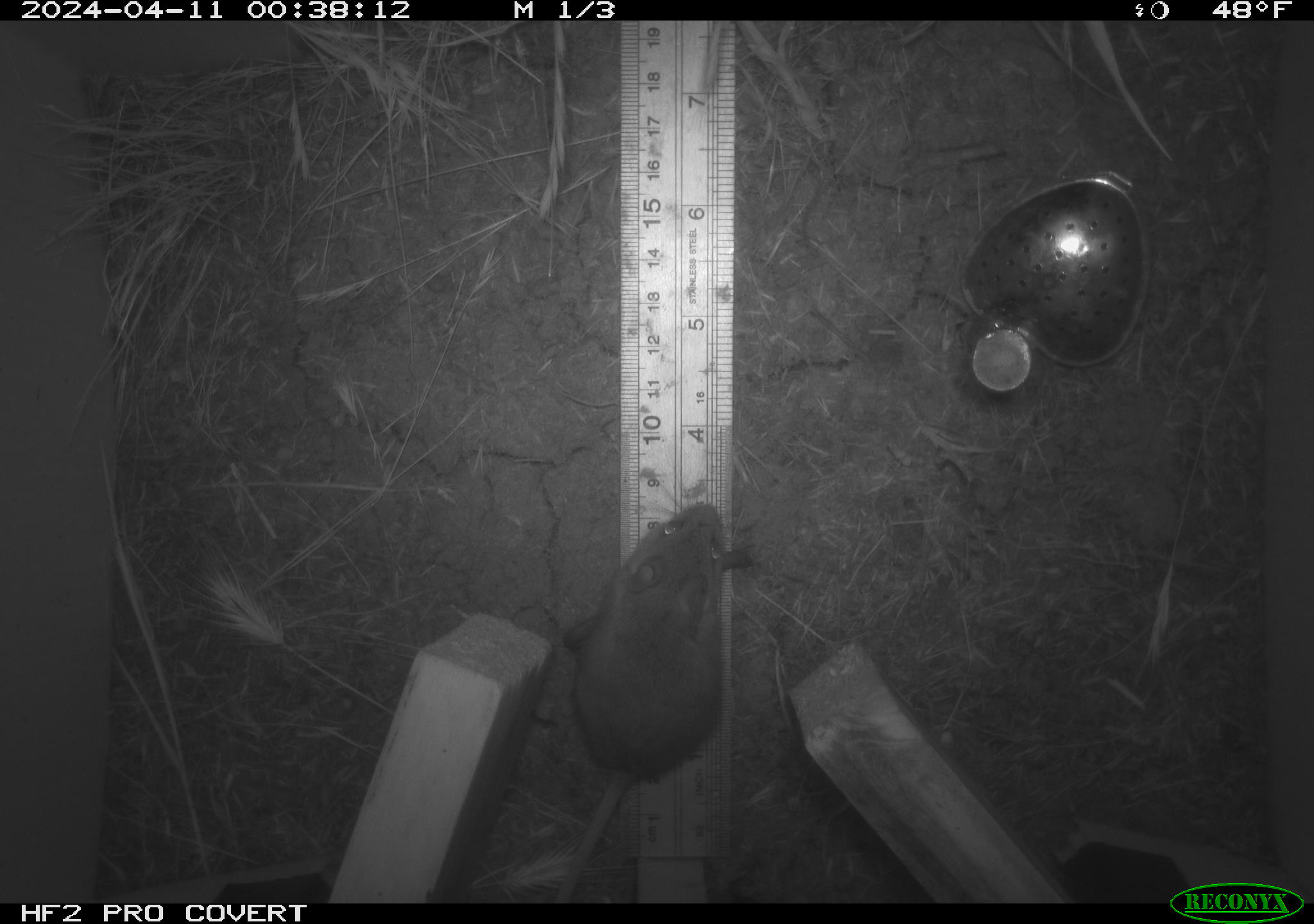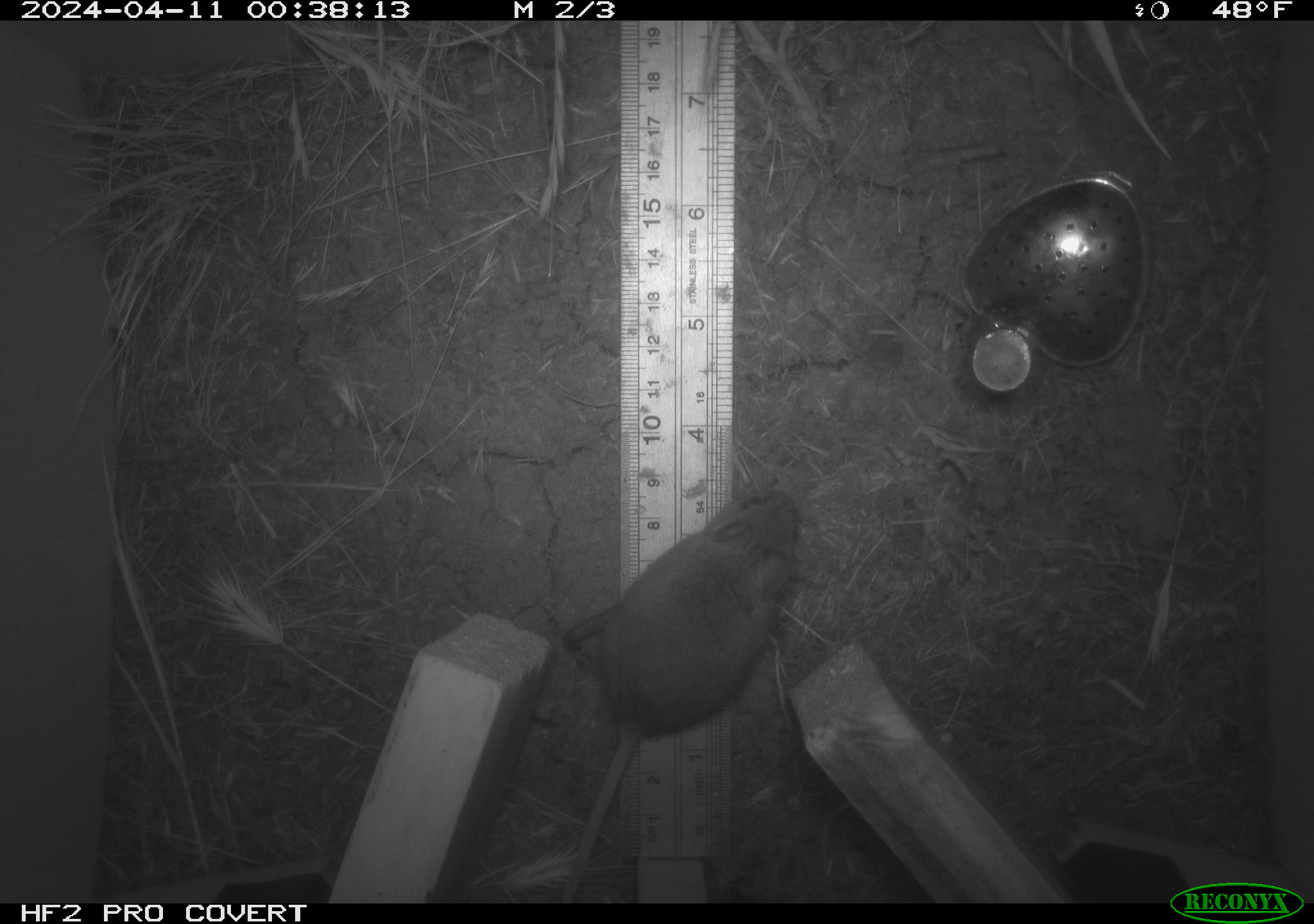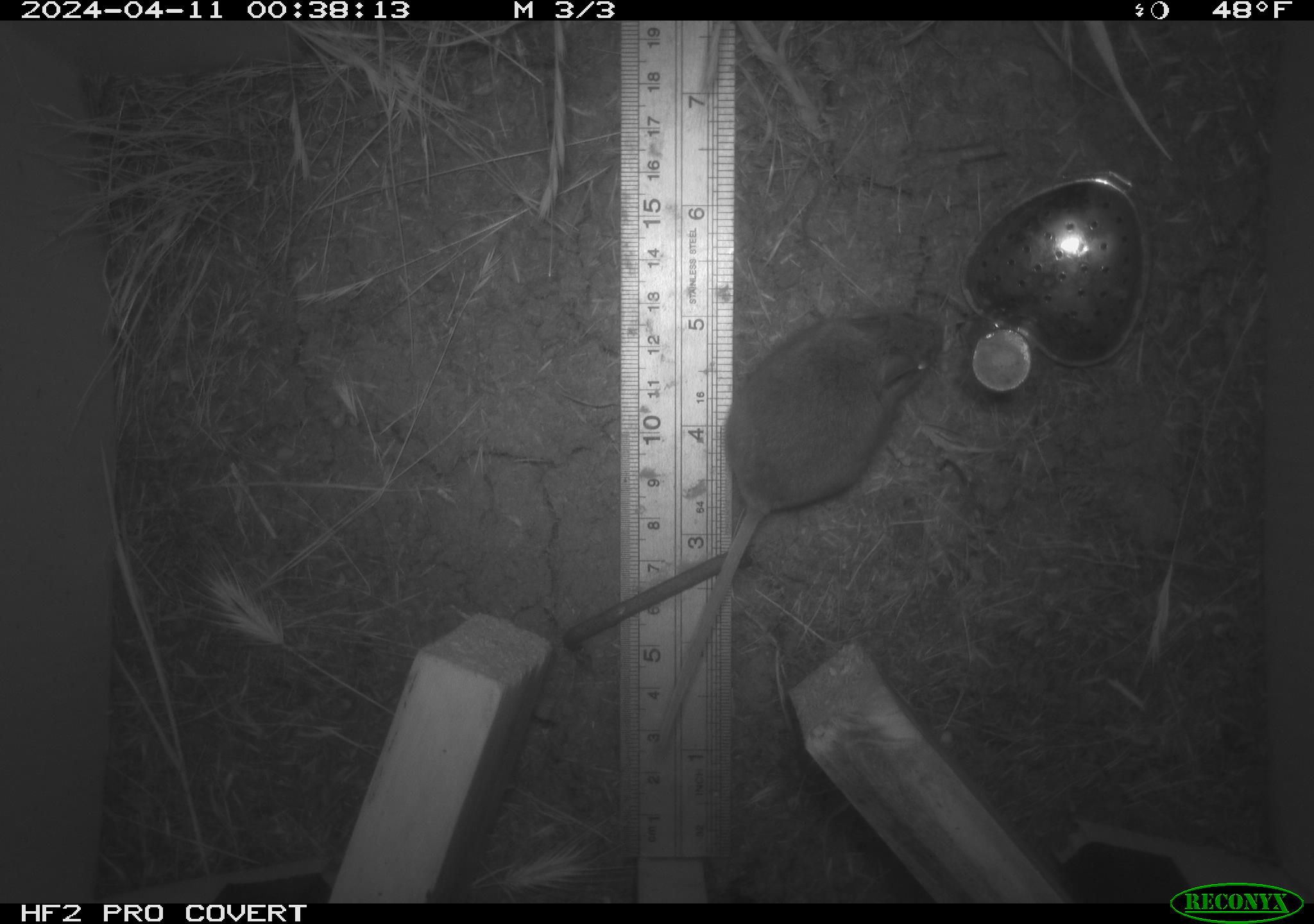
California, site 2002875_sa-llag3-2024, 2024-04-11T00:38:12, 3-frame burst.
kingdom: Animalia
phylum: Chordata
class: Mammalia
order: Rodentia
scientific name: Rodentia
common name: rodent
Rodent (Rodentia).